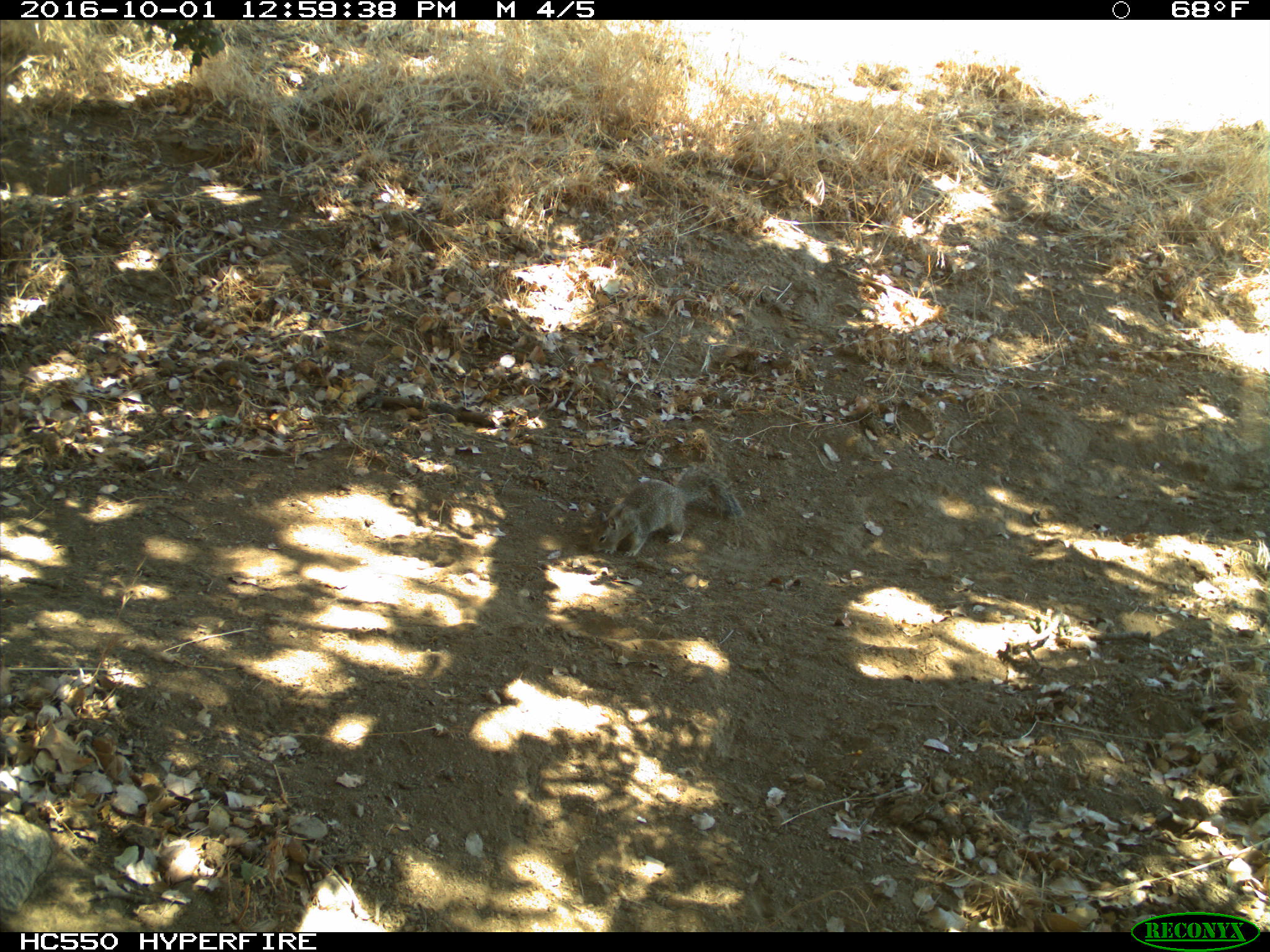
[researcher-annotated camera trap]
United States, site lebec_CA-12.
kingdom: Animalia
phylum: Chordata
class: Mammalia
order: Rodentia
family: Sciuridae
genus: Otospermophilus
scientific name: Otospermophilus beecheyi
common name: california ground squirrel